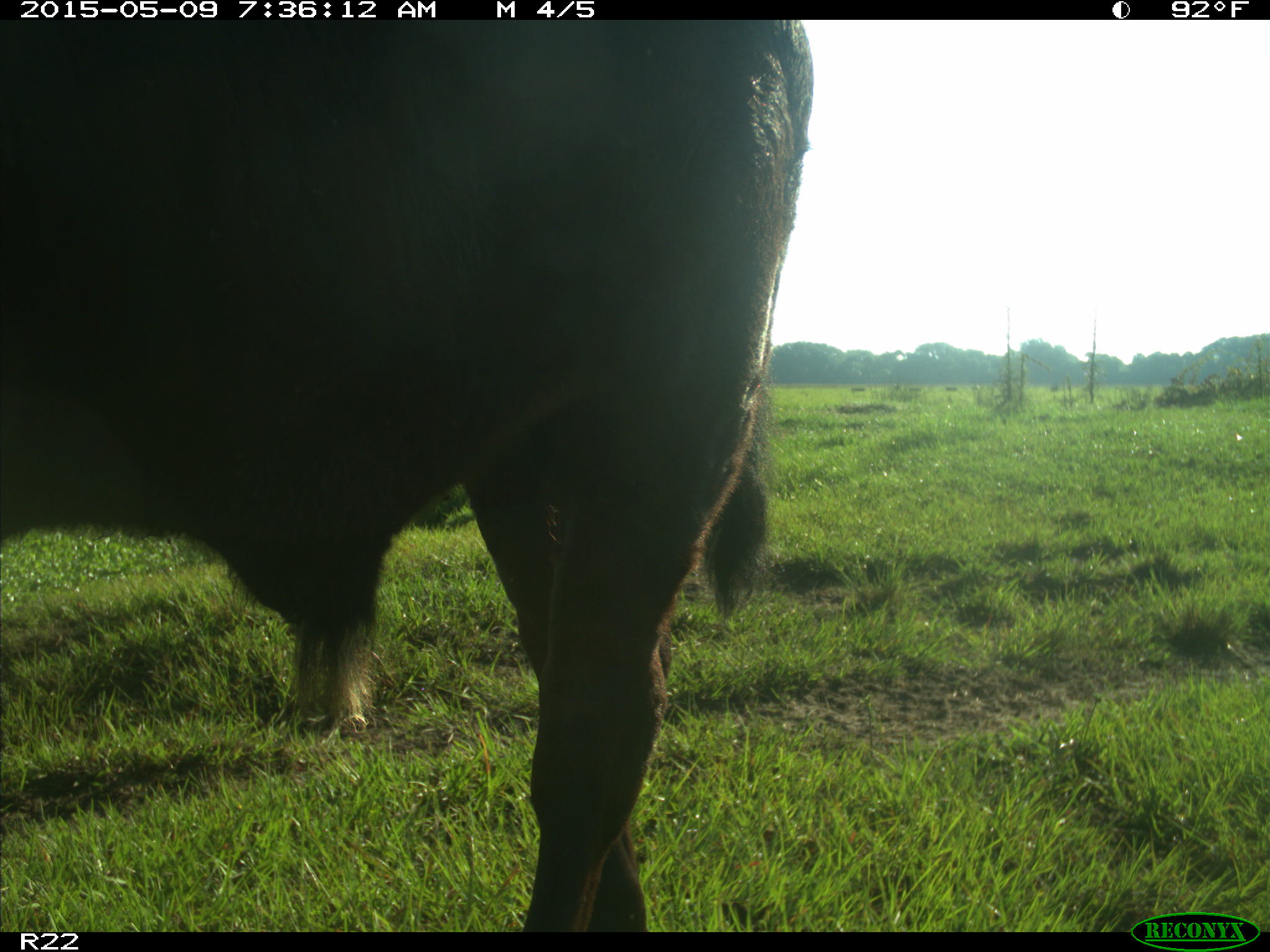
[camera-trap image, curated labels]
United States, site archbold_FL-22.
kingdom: Animalia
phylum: Chordata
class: Mammalia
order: Artiodactyla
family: Bovidae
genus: Bos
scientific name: Bos taurus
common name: domestic cow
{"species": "Bos taurus (domestic cow)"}